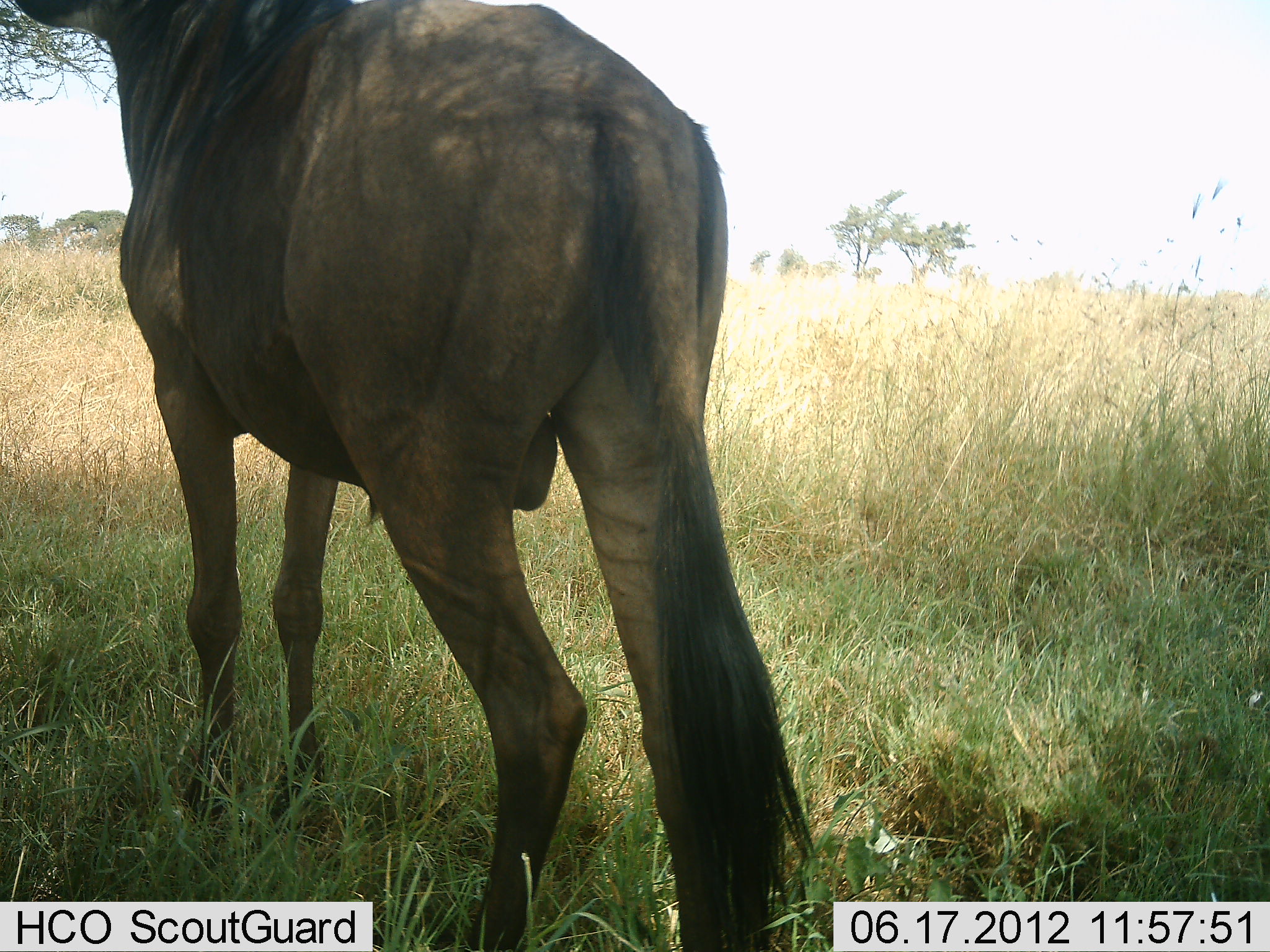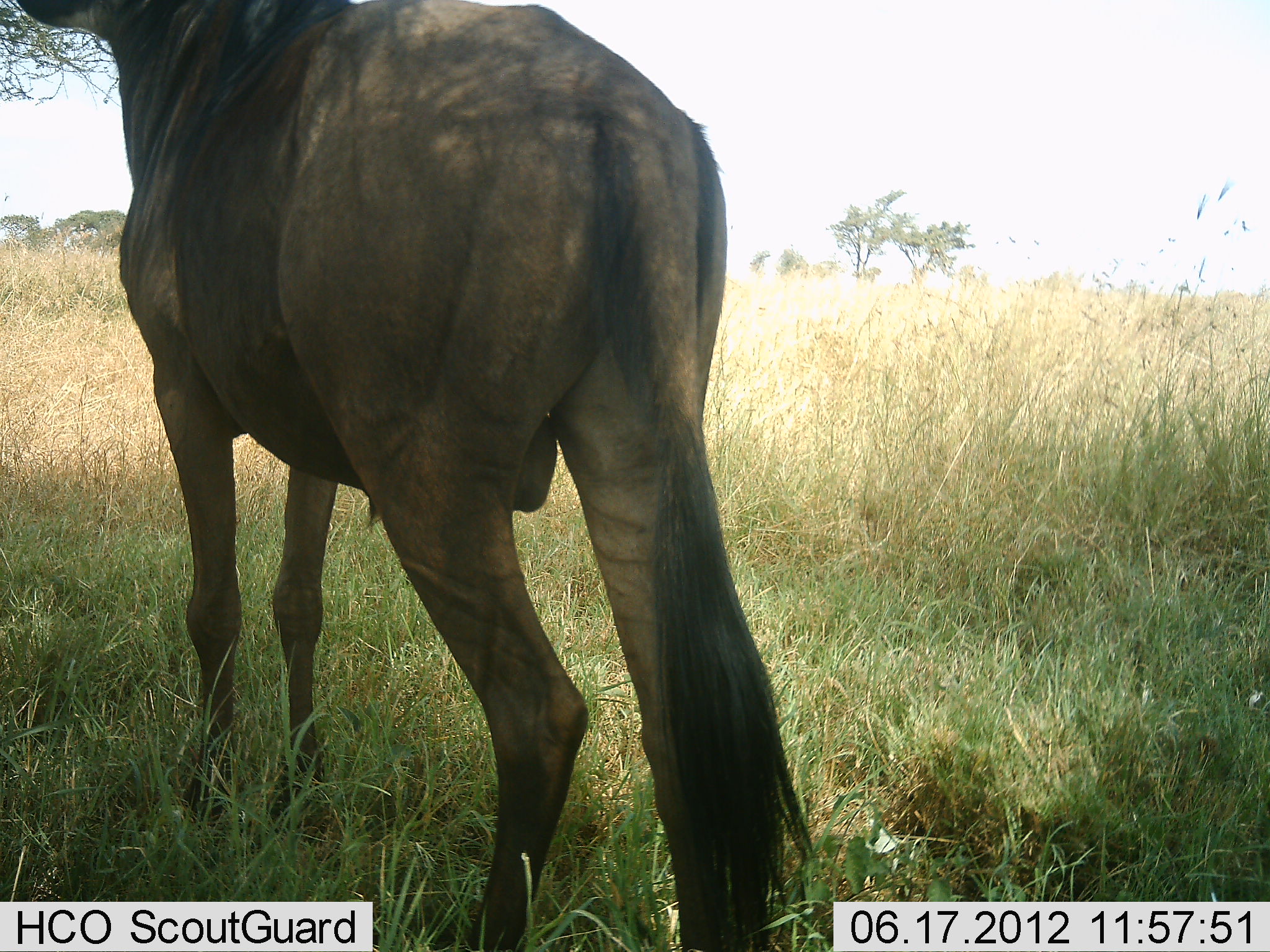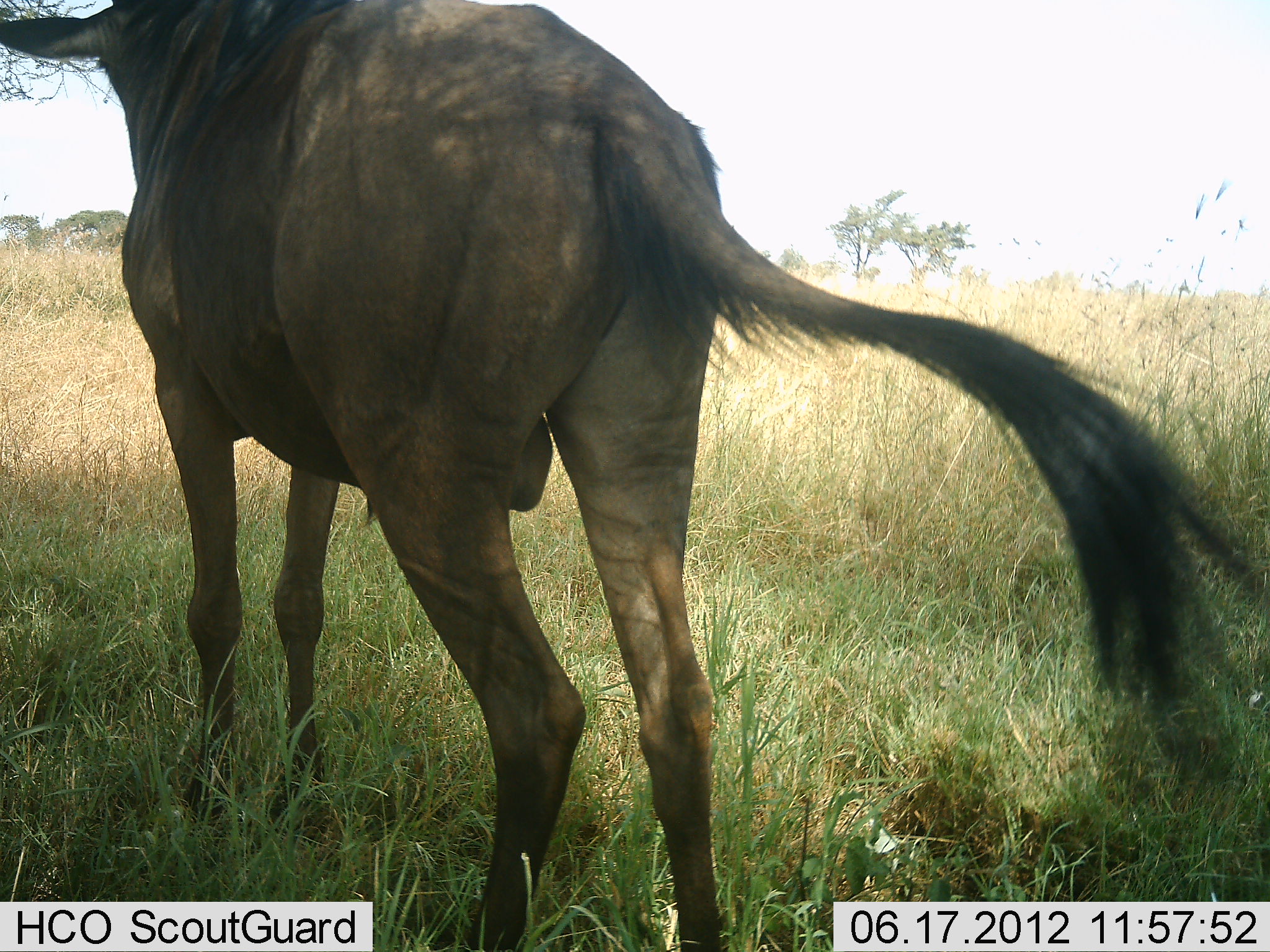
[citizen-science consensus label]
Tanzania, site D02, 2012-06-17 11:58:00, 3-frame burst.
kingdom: Animalia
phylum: Chordata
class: Mammalia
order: Artiodactyla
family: Bovidae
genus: Connochaetes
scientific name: Connochaetes taurinus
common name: blue wildebeest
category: wildebeest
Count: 1.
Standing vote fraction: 100%.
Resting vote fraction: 0%.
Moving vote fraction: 0%.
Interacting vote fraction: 0%.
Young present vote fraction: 0%.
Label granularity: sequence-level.